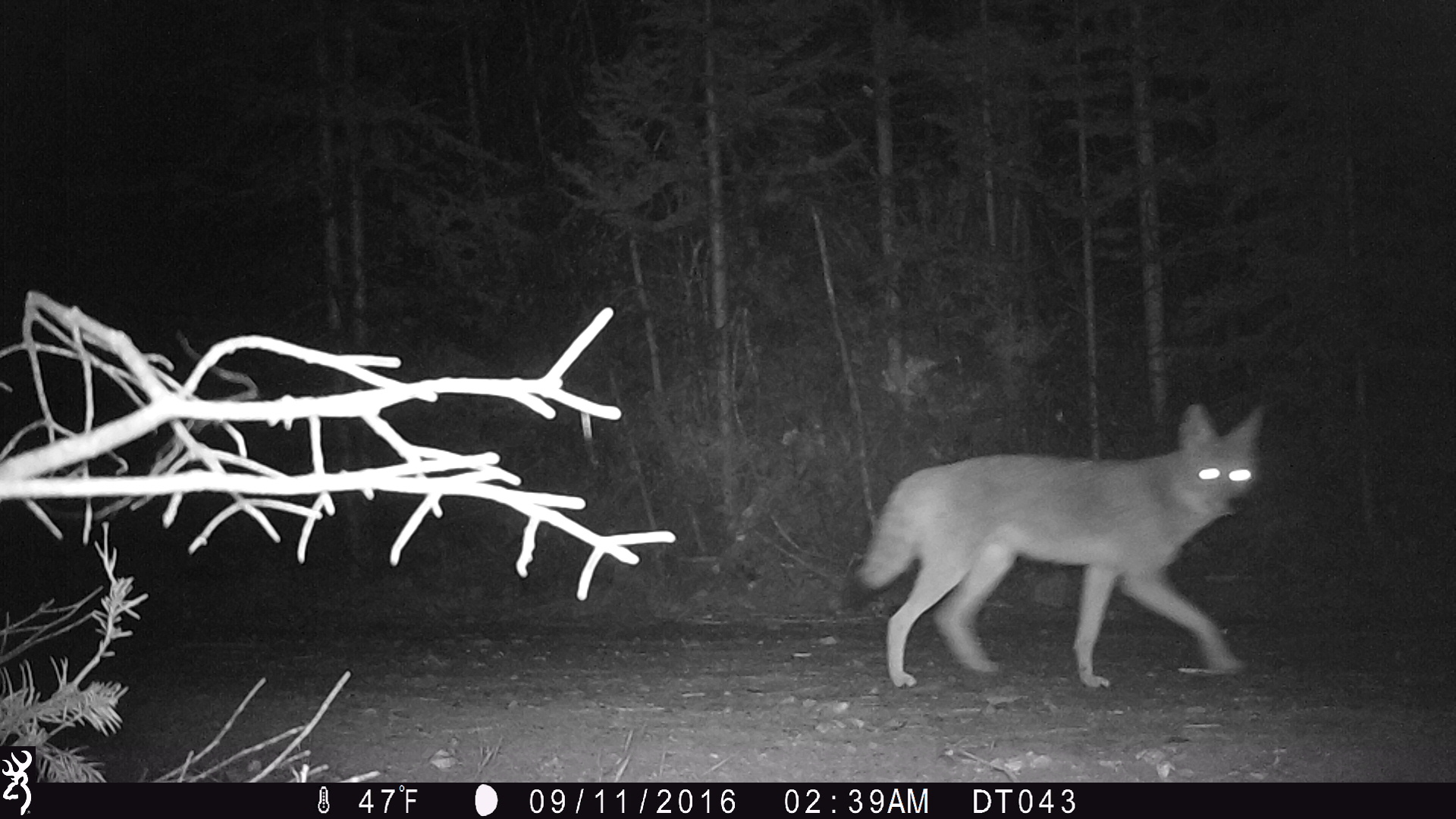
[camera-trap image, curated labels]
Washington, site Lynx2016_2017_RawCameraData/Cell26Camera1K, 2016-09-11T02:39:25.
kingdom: Animalia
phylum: Chordata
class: Mammalia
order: Carnivora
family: Canidae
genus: Canis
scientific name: Canis latrans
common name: coyote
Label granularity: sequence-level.